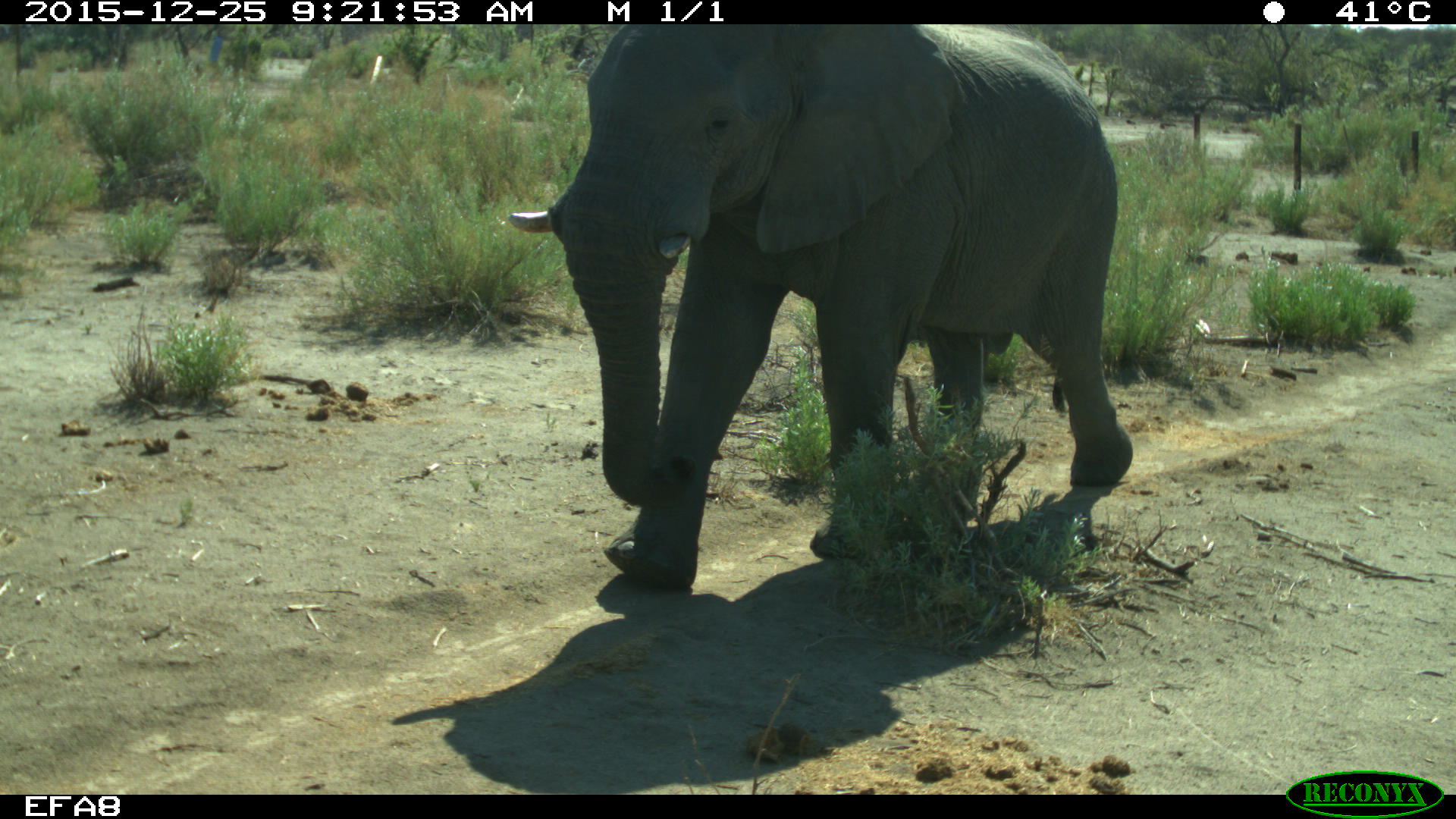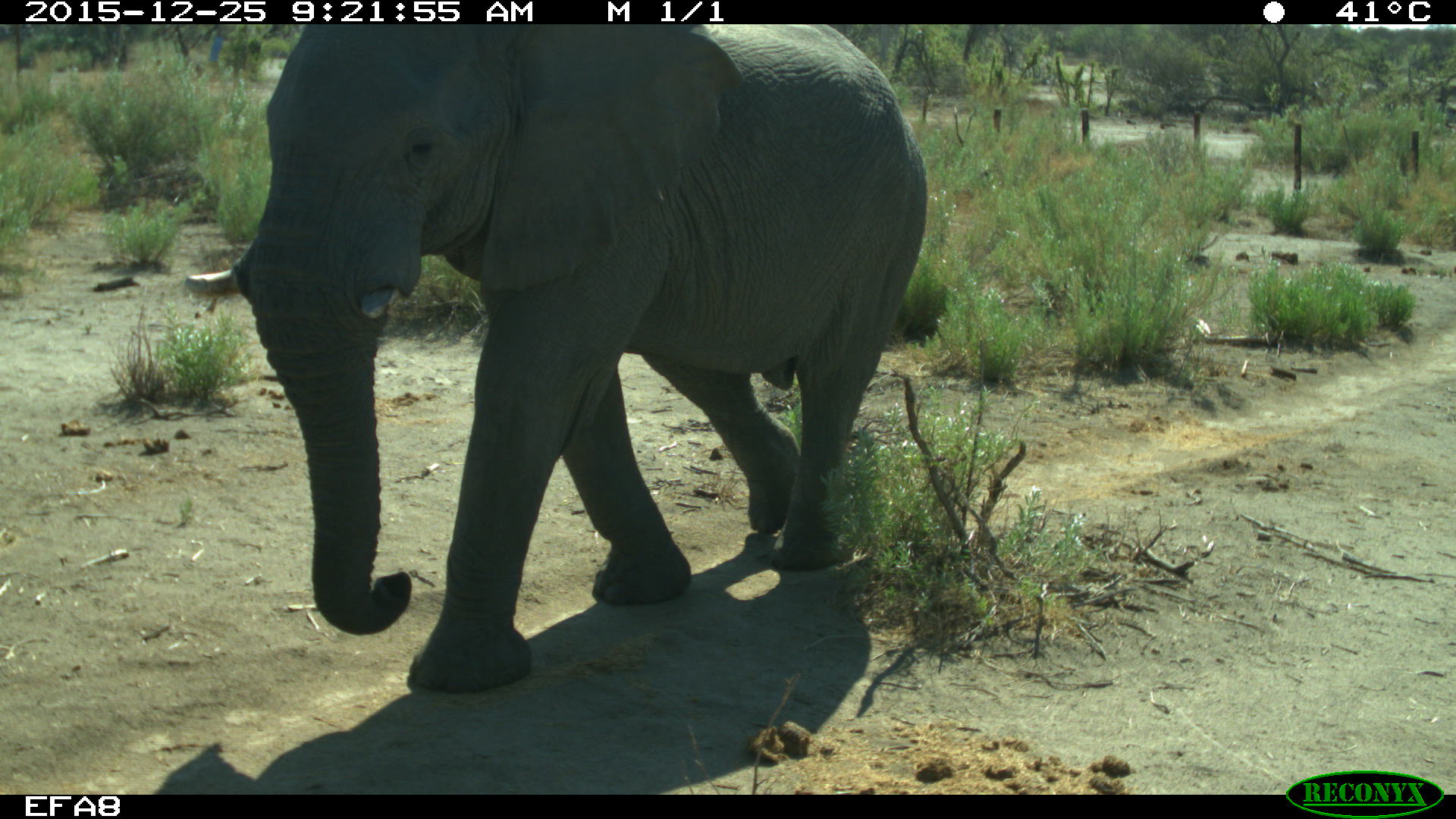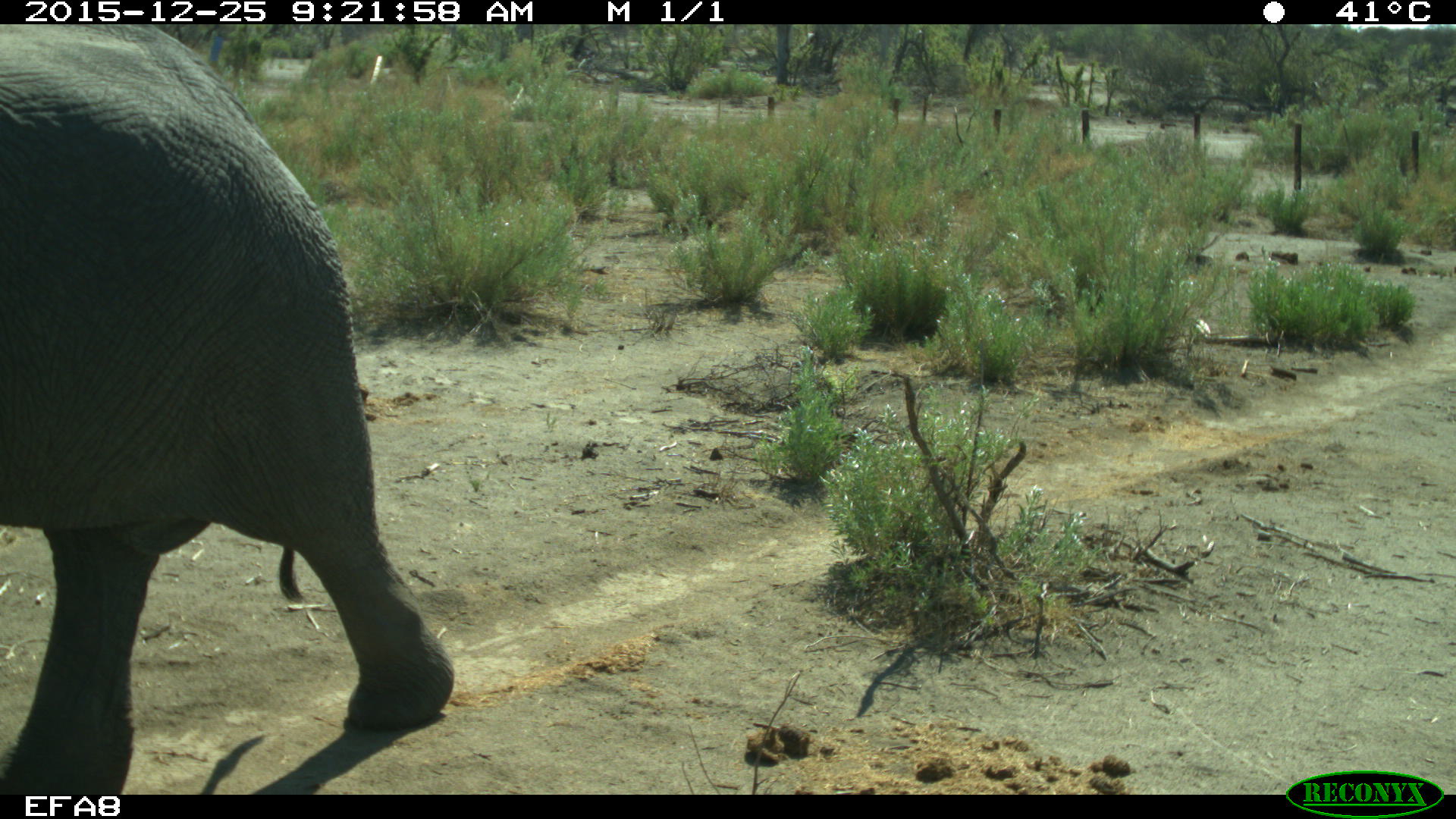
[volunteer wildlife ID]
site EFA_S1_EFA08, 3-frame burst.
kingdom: Animalia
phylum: Chordata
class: Mammalia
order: Proboscidea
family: Elephantidae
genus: Loxodonta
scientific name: Loxodonta africana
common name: african bush elephant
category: elephant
Elephant (african bush elephant) (Loxodonta africana), count 1. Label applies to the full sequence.